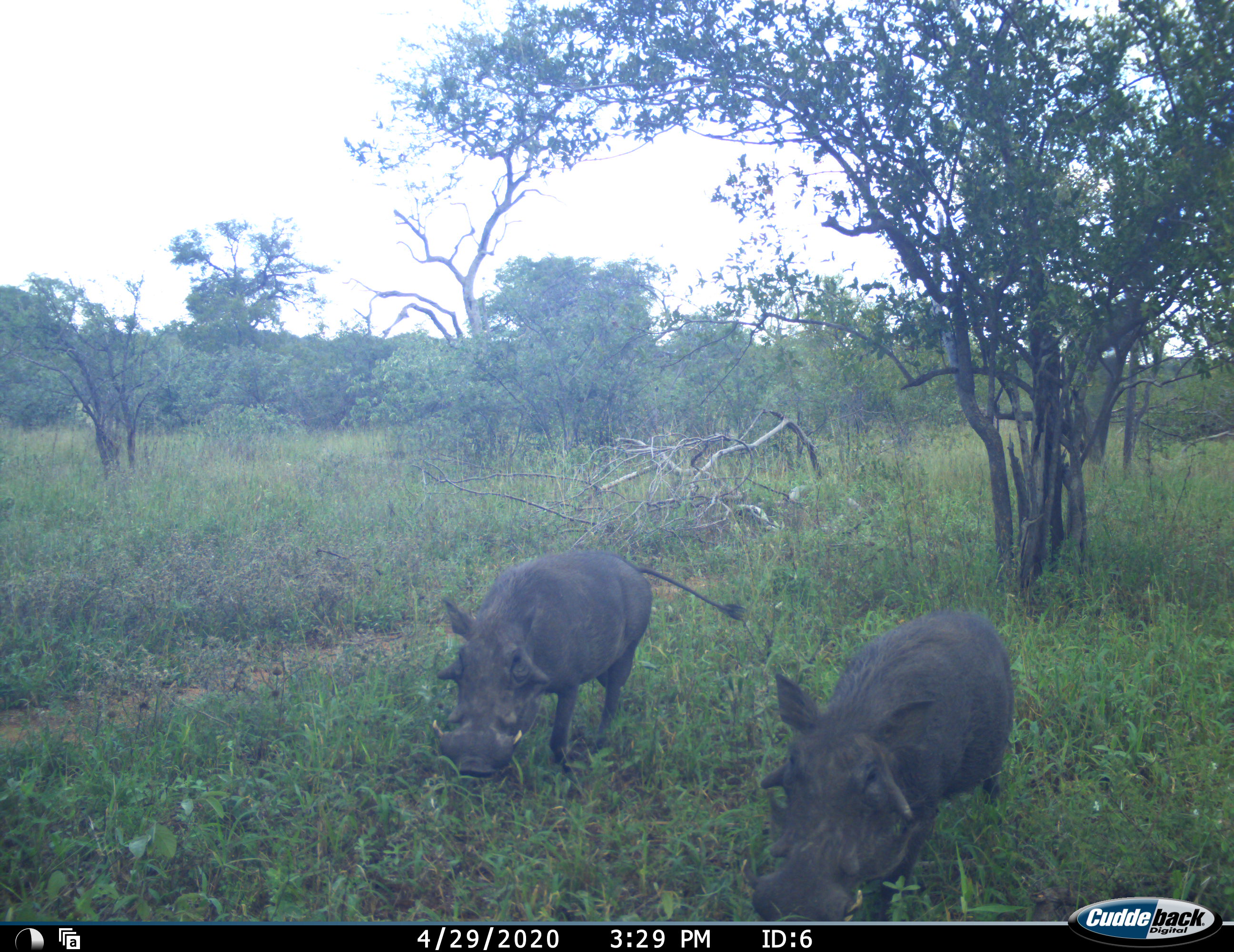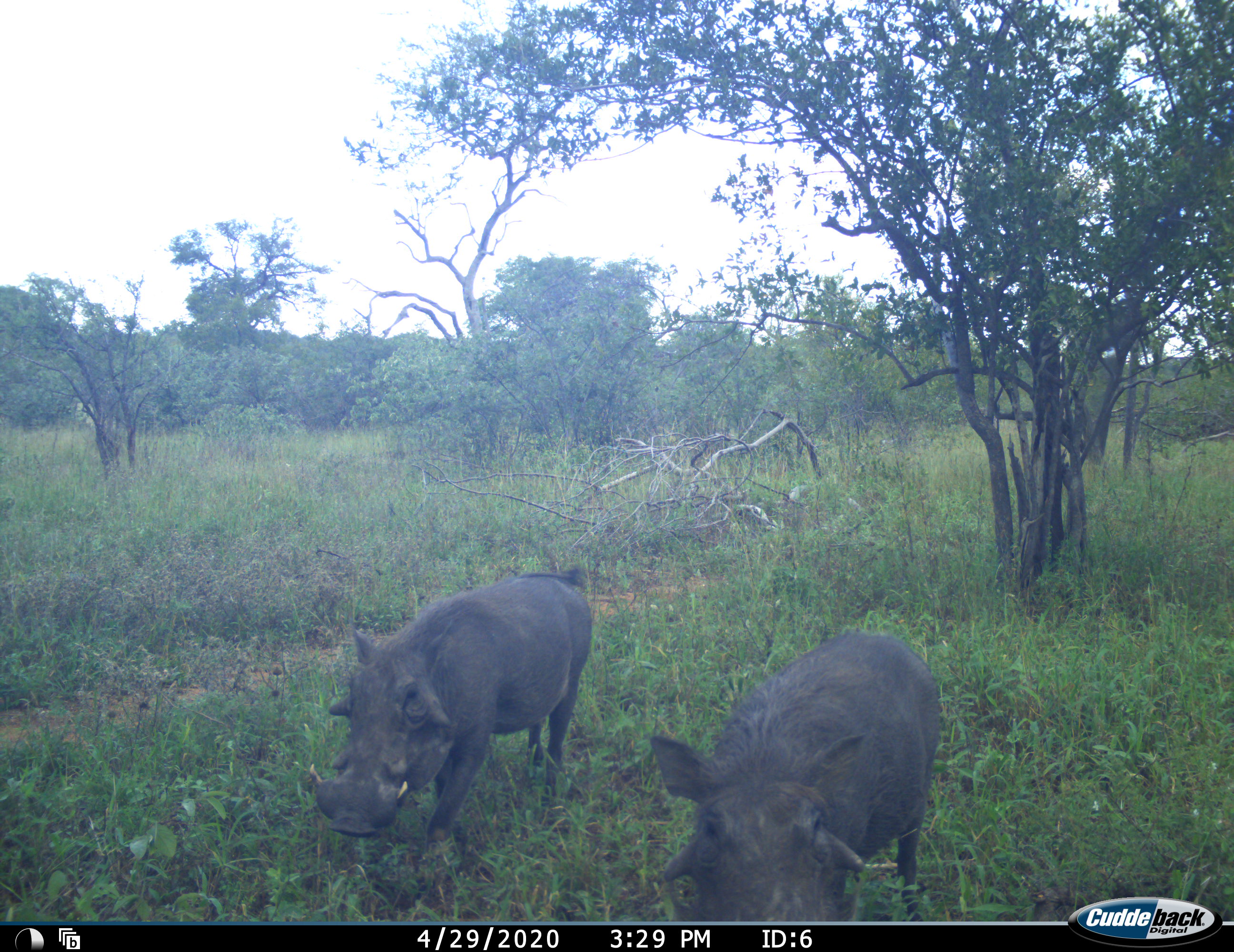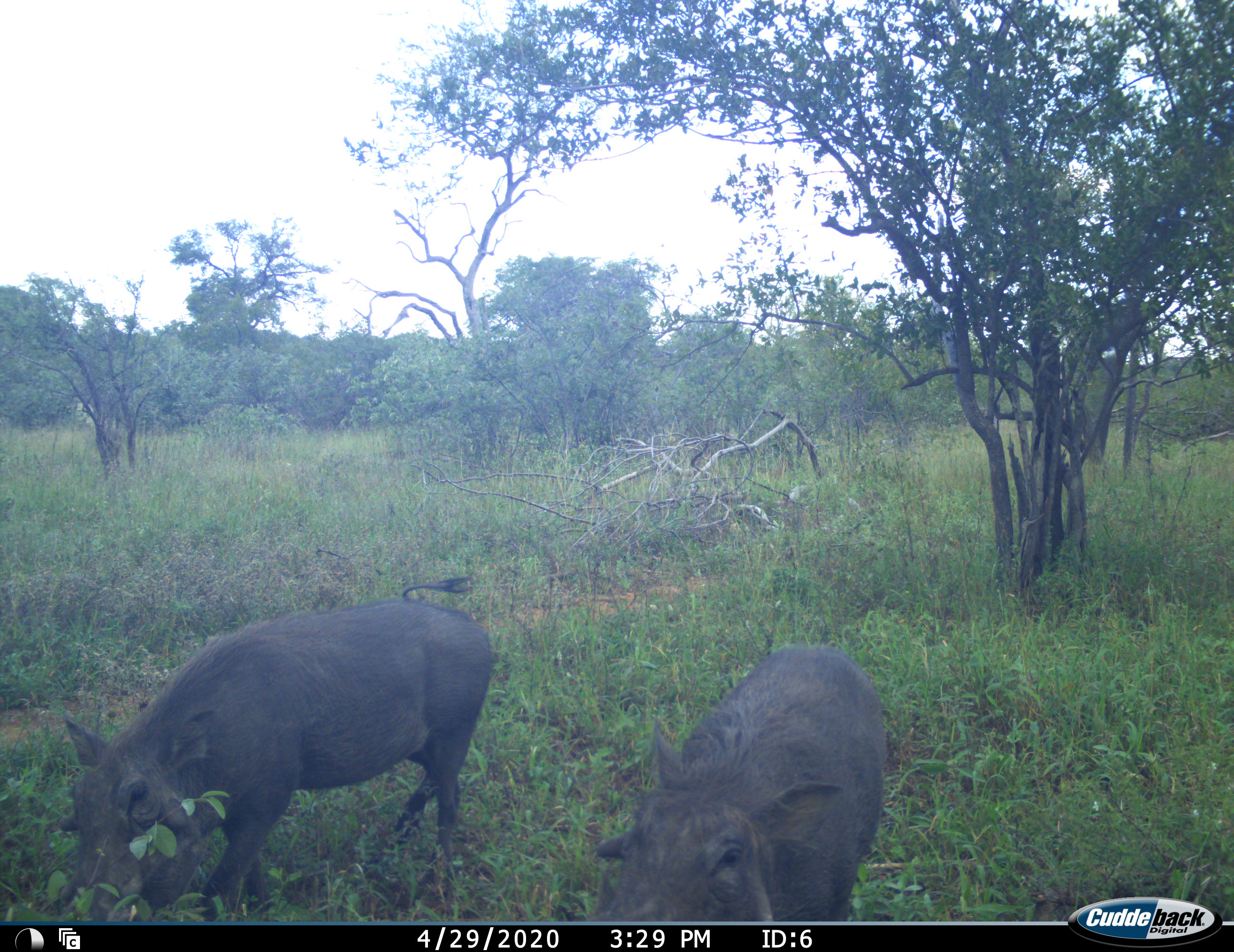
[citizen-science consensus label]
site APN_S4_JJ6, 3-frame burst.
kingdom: Animalia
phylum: Chordata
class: Mammalia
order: Artiodactyla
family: Suidae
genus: Phacochoerus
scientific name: Phacochoerus africanus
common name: warthog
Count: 2.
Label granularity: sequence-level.